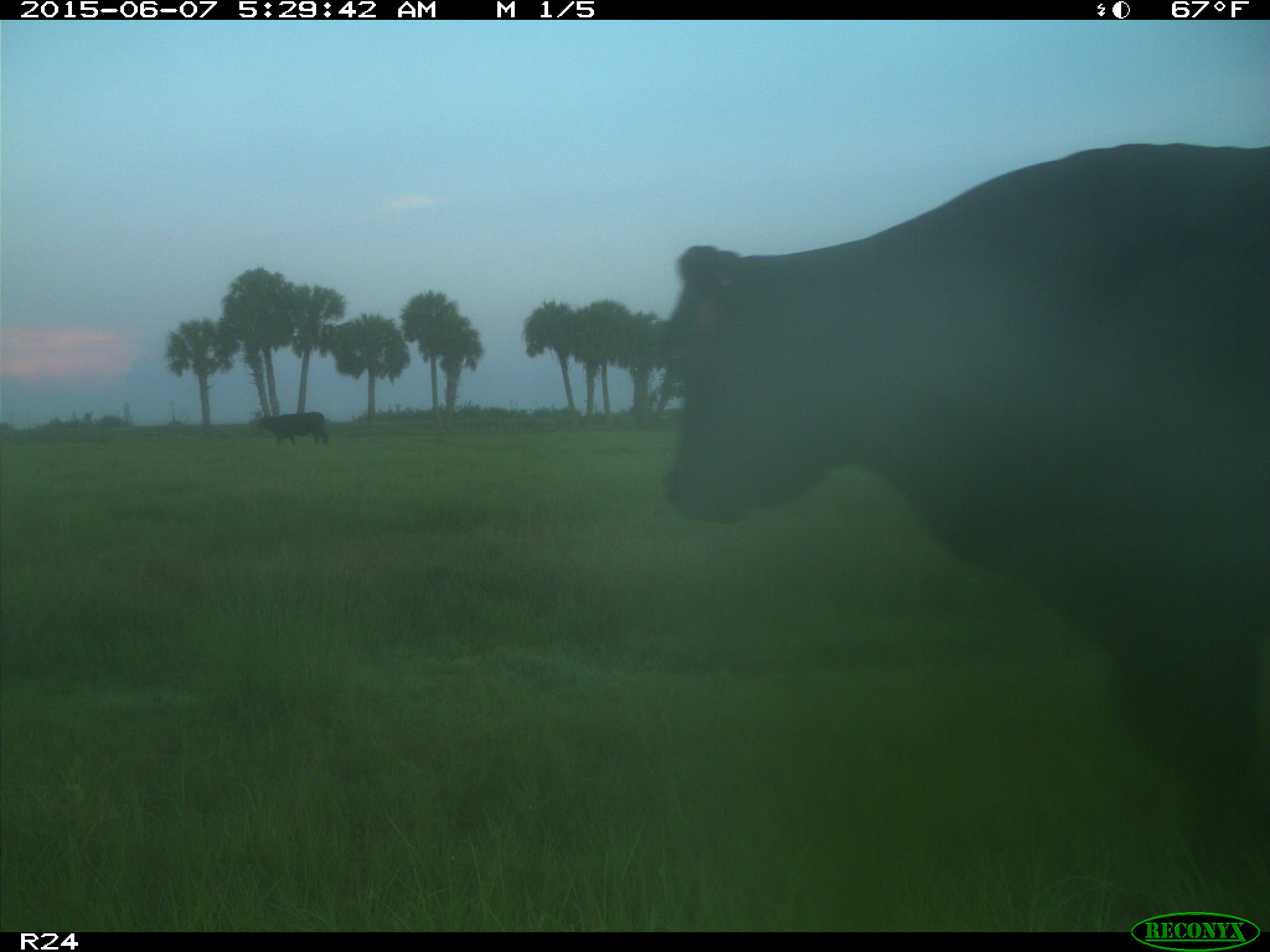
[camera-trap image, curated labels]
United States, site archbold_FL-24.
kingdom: Animalia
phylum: Chordata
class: Mammalia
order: Artiodactyla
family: Bovidae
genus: Bos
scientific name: Bos taurus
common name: domestic cow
Bos taurus (domestic cow).